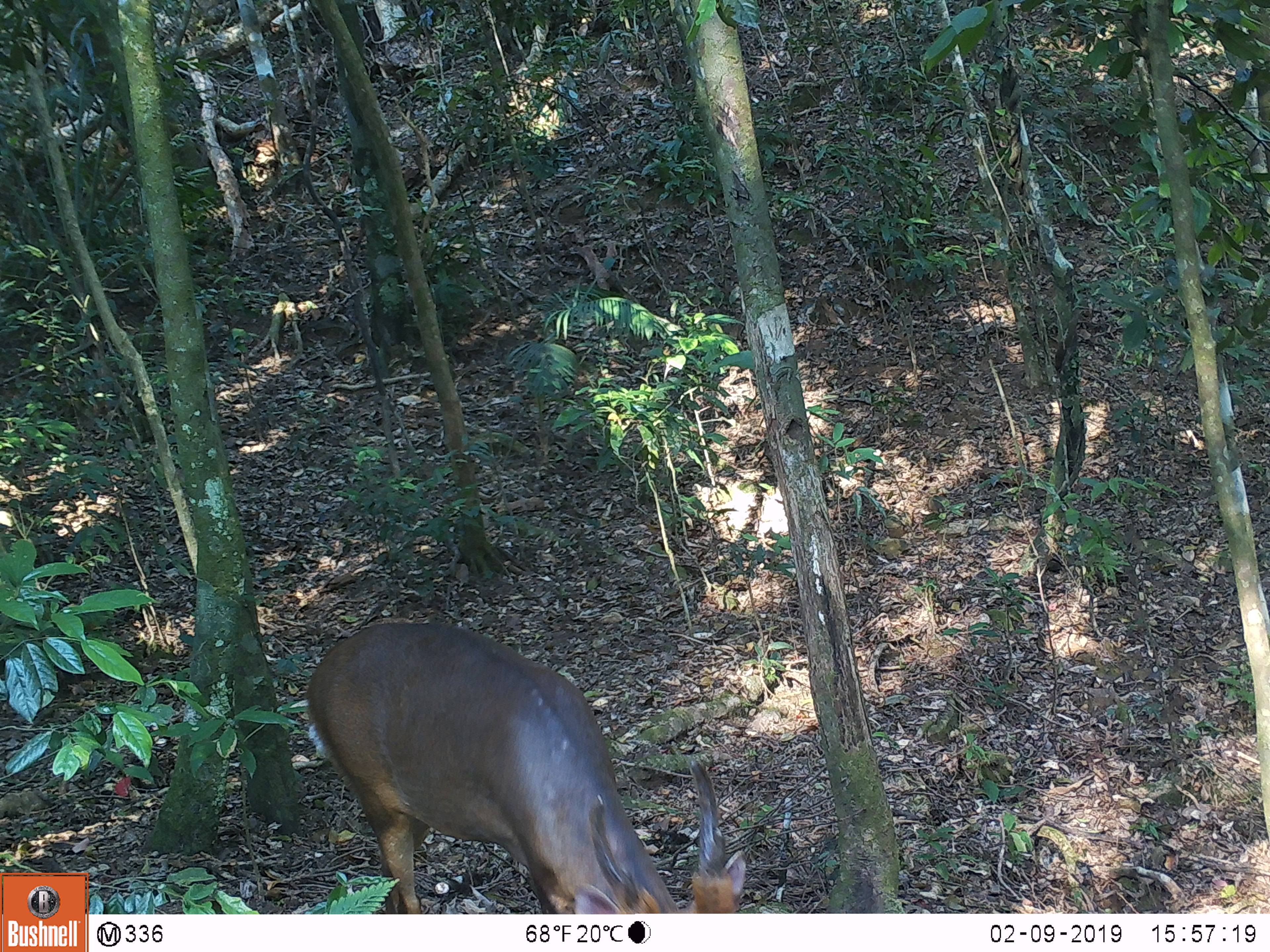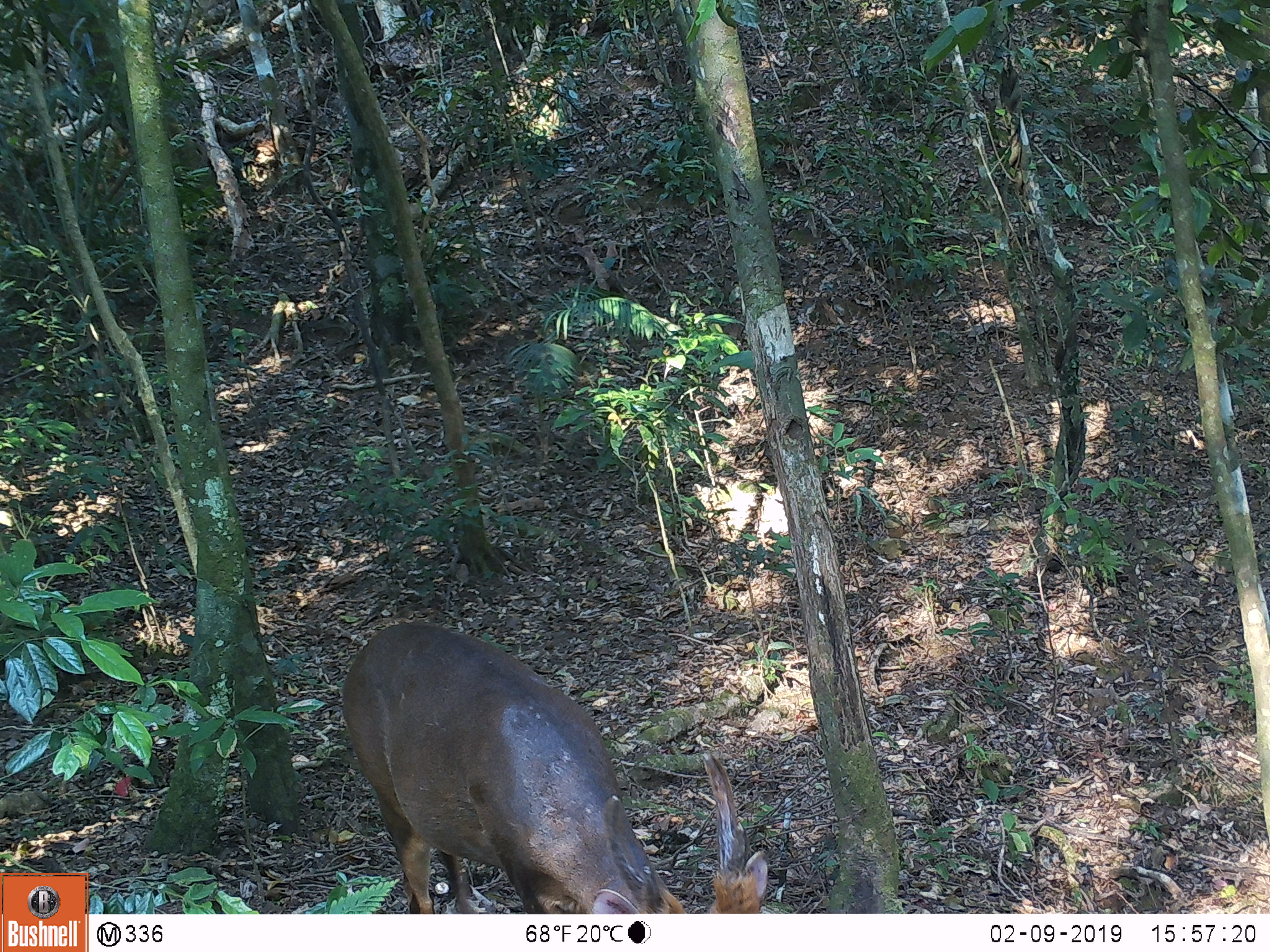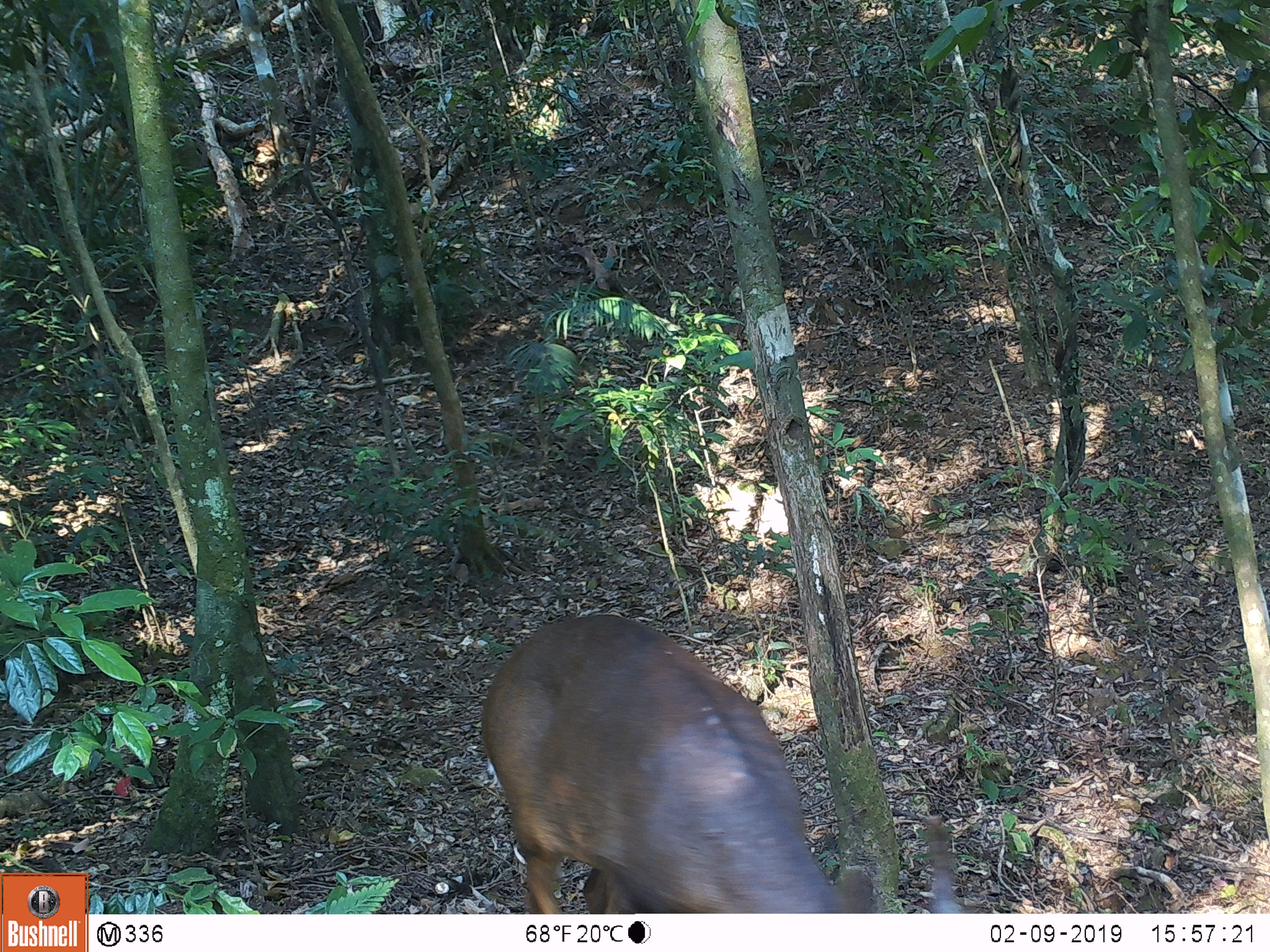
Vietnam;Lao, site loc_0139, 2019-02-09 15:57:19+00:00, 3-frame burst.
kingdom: Animalia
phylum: Chordata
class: Mammalia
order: Artiodactyla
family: Cervidae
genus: Muntiacus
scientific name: Muntiacus vuquangensis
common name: large-antlered muntjac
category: large antlered muntjac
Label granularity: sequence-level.